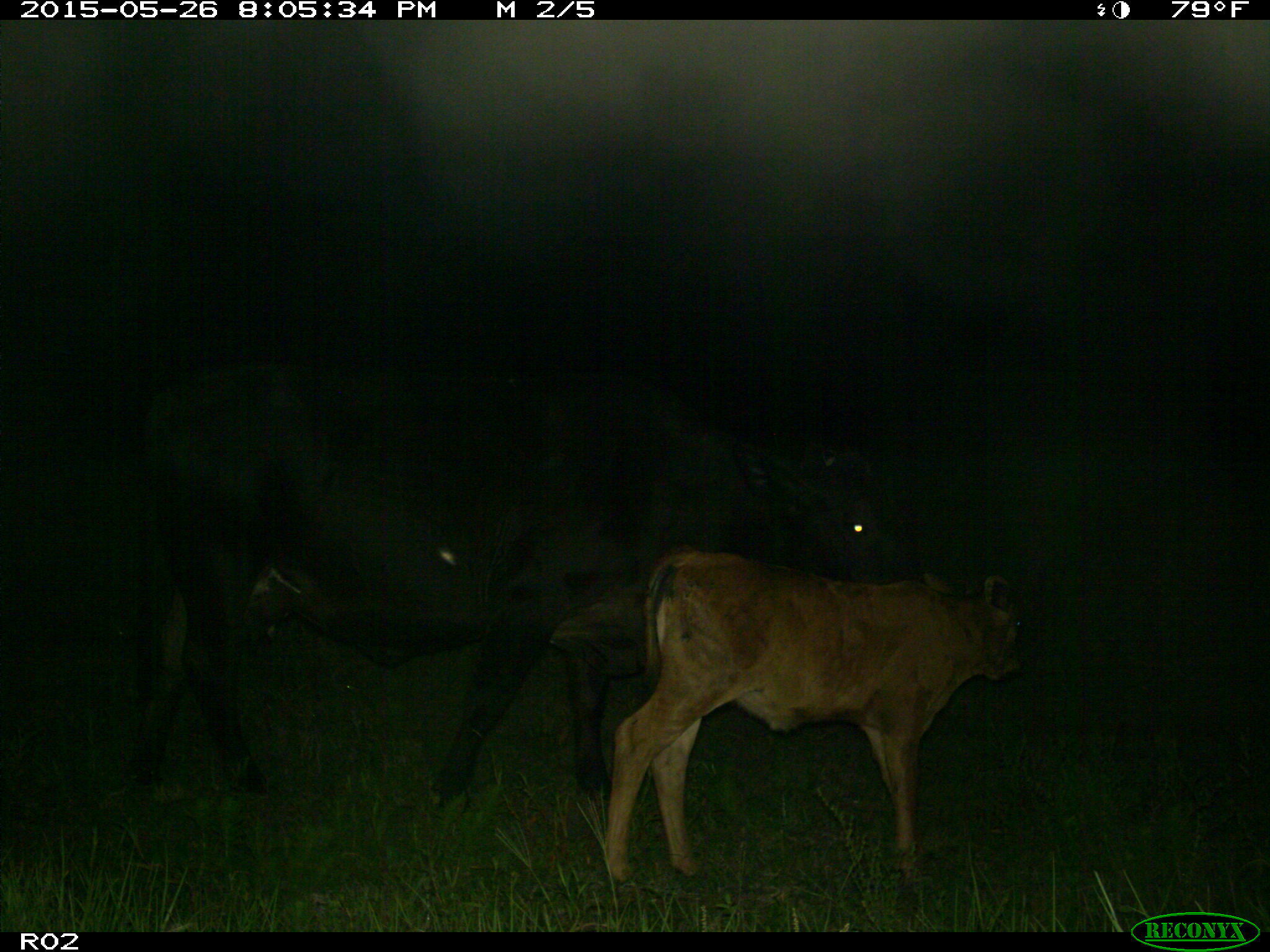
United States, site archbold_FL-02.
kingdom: Animalia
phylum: Chordata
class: Mammalia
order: Artiodactyla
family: Bovidae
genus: Bos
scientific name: Bos taurus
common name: domestic cow